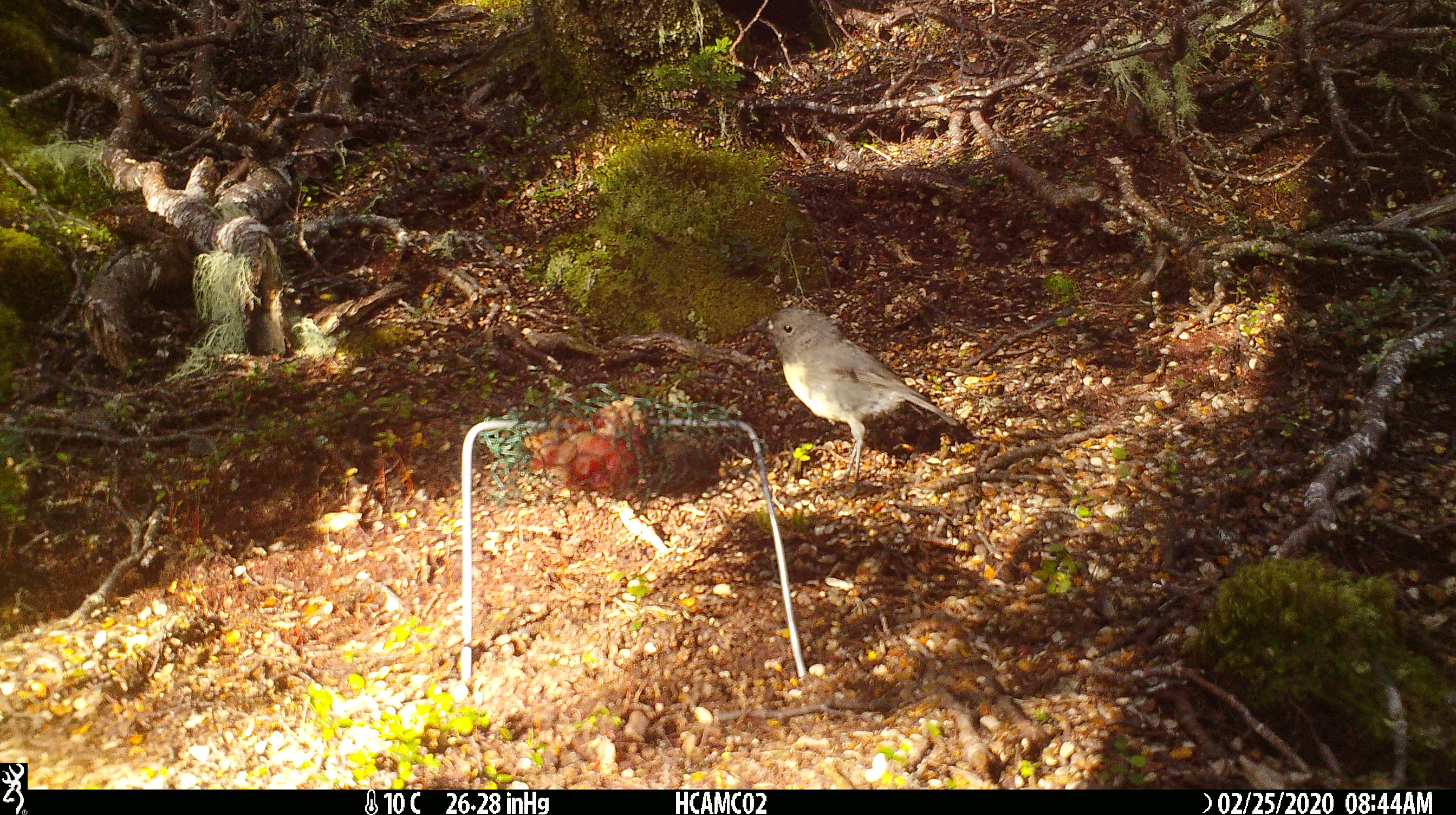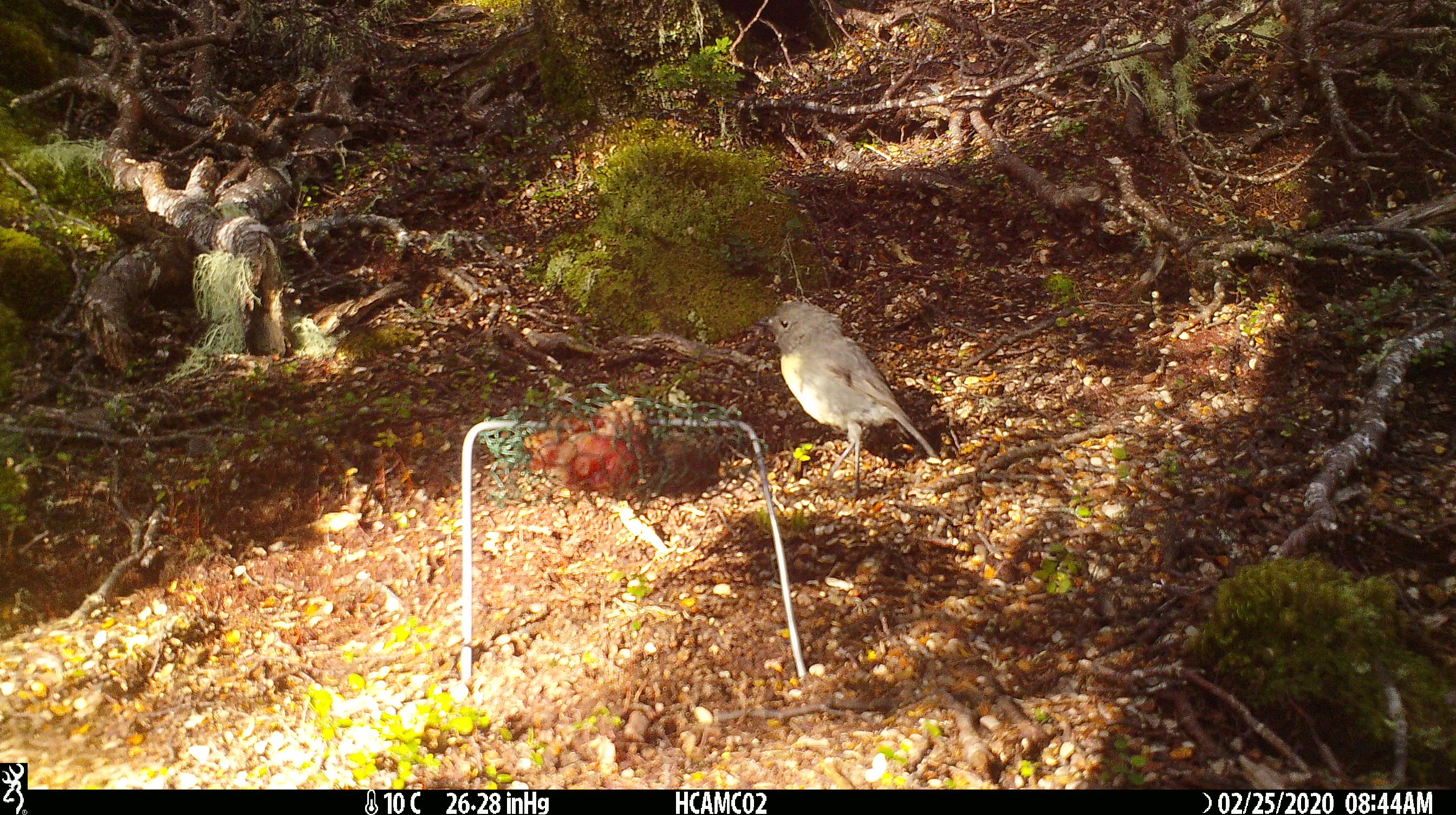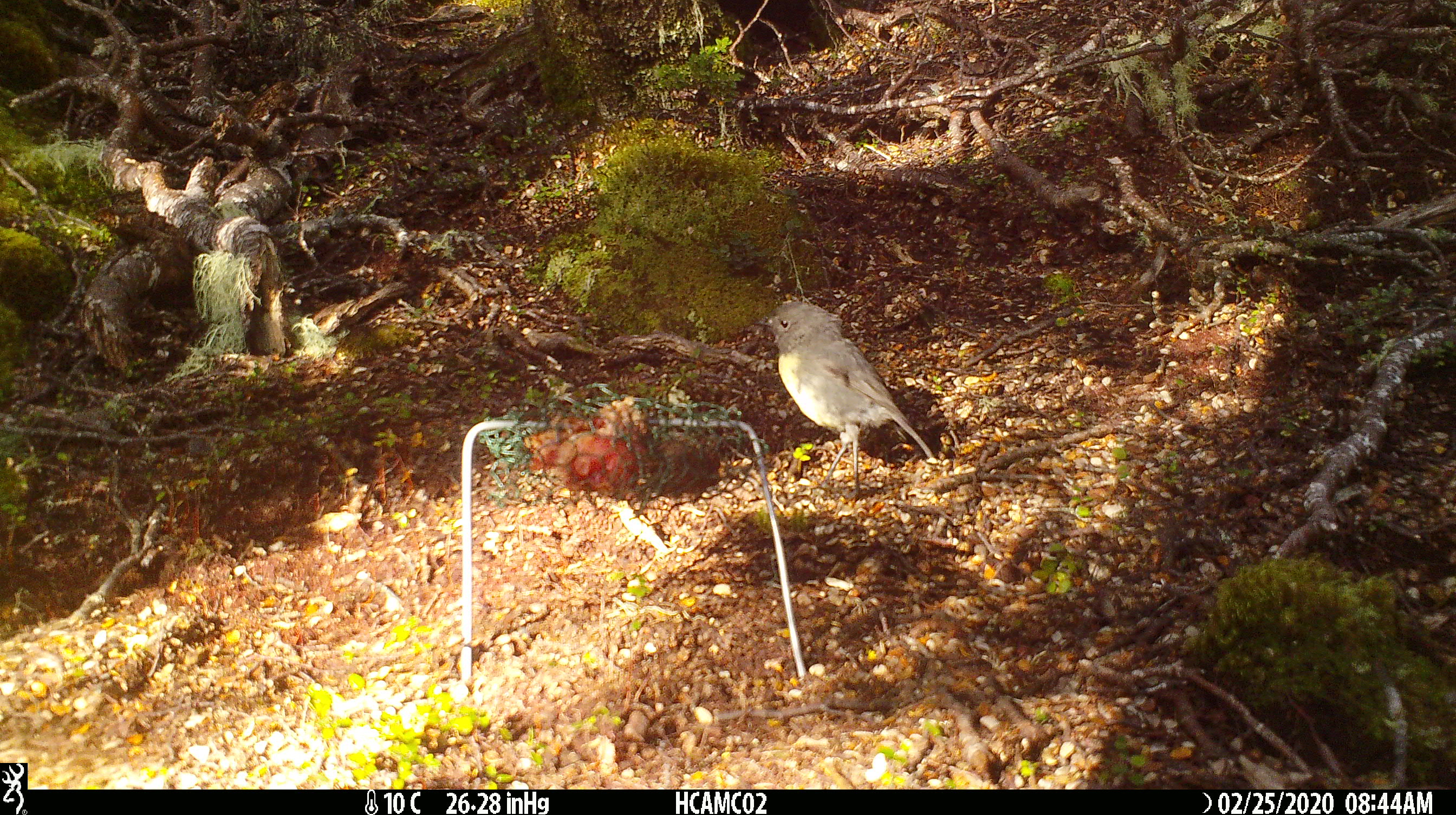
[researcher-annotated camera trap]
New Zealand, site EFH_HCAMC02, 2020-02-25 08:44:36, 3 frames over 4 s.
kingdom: Animalia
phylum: Chordata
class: Aves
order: Passeriformes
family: Petroicidae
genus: Petroica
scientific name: Petroica australis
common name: new zealand robin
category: robin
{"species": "robin (new zealand robin) (Petroica australis)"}